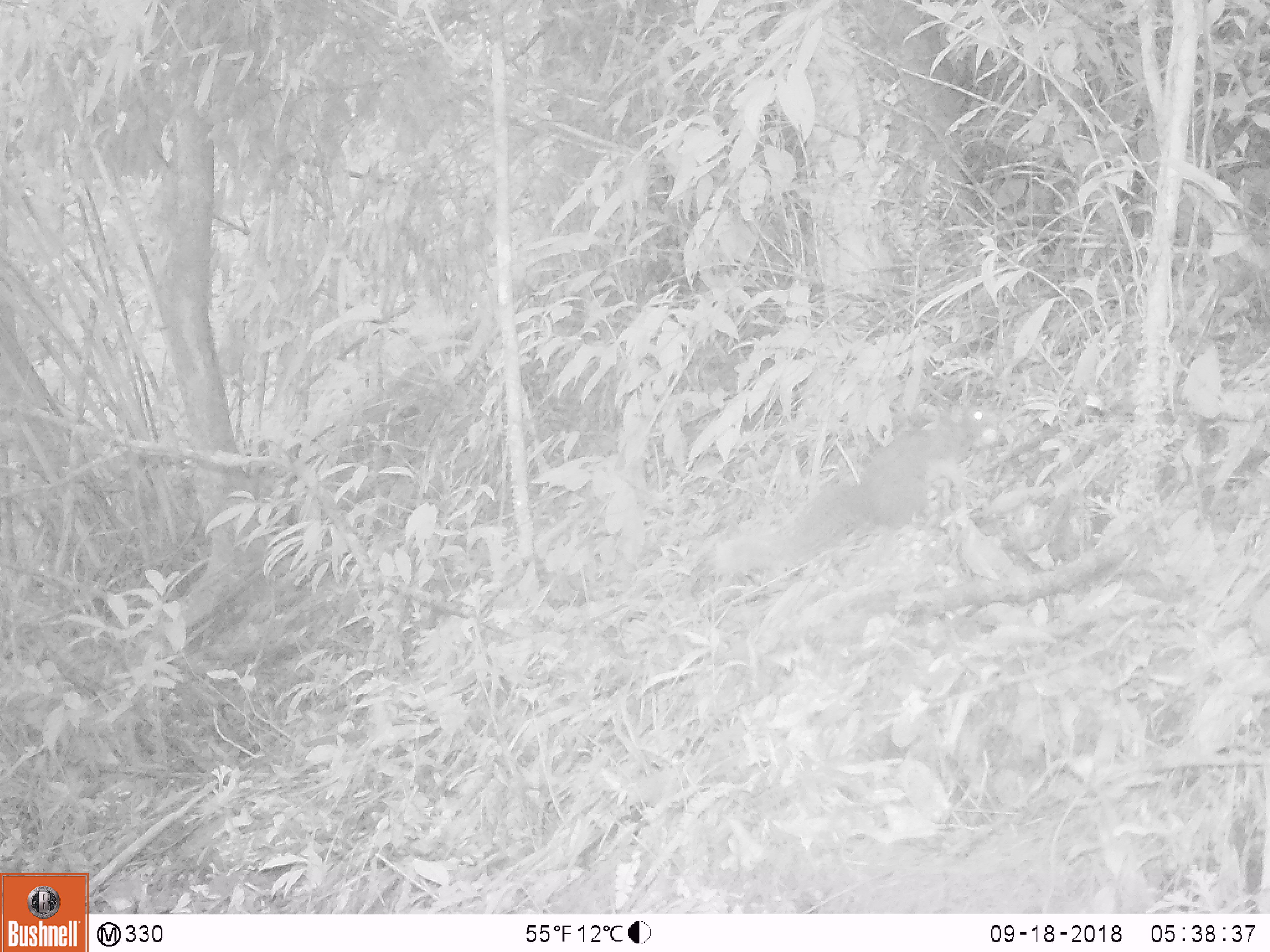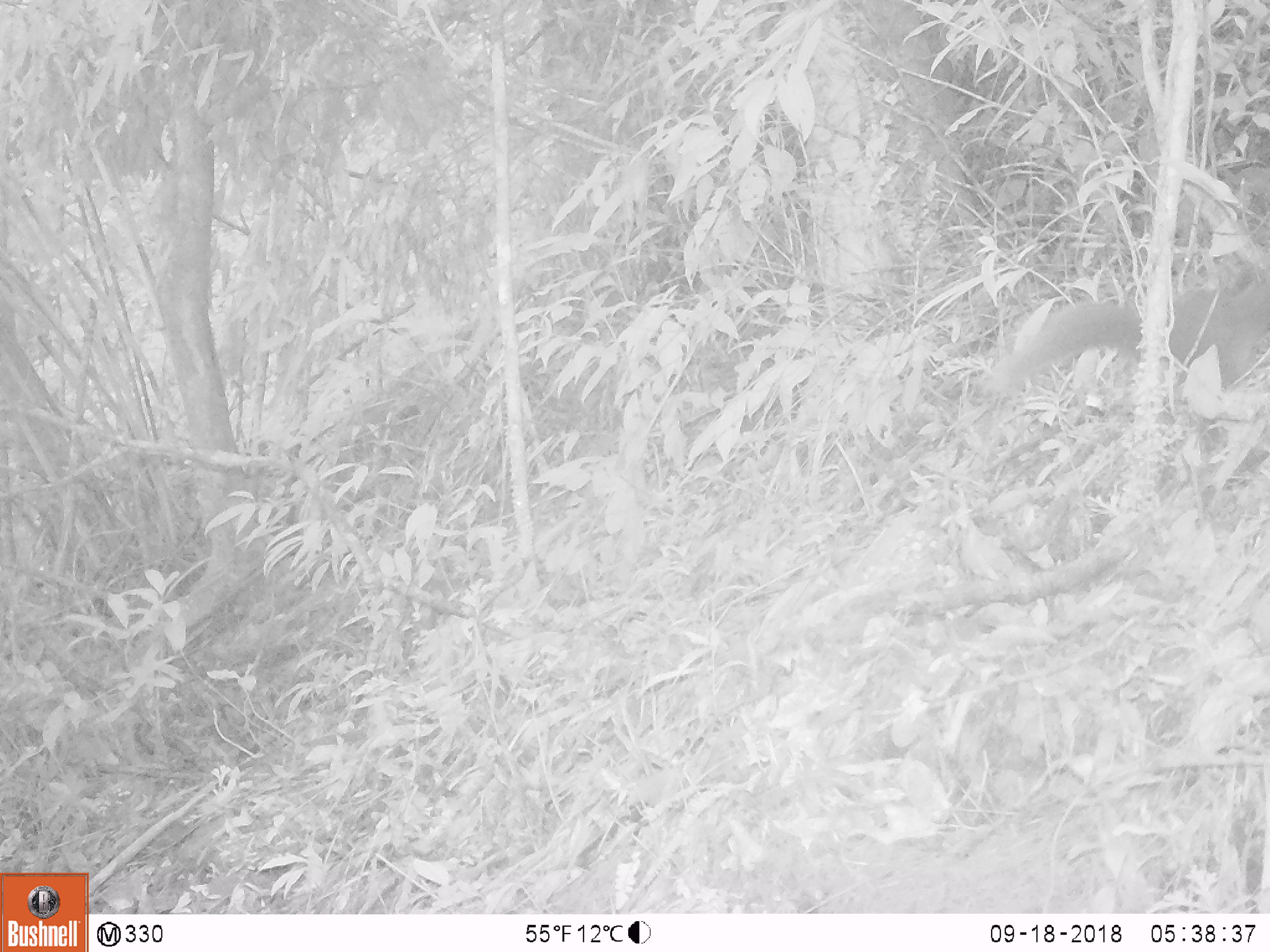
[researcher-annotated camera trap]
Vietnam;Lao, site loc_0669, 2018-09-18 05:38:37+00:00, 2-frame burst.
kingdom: Animalia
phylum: Chordata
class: Mammalia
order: Rodentia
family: Sciuridae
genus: Callosciurus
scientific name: Callosciurus erythraeus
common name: pallas's squirrel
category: pallass squirrel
Pallass squirrel (pallas's squirrel) (Callosciurus erythraeus). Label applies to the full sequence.